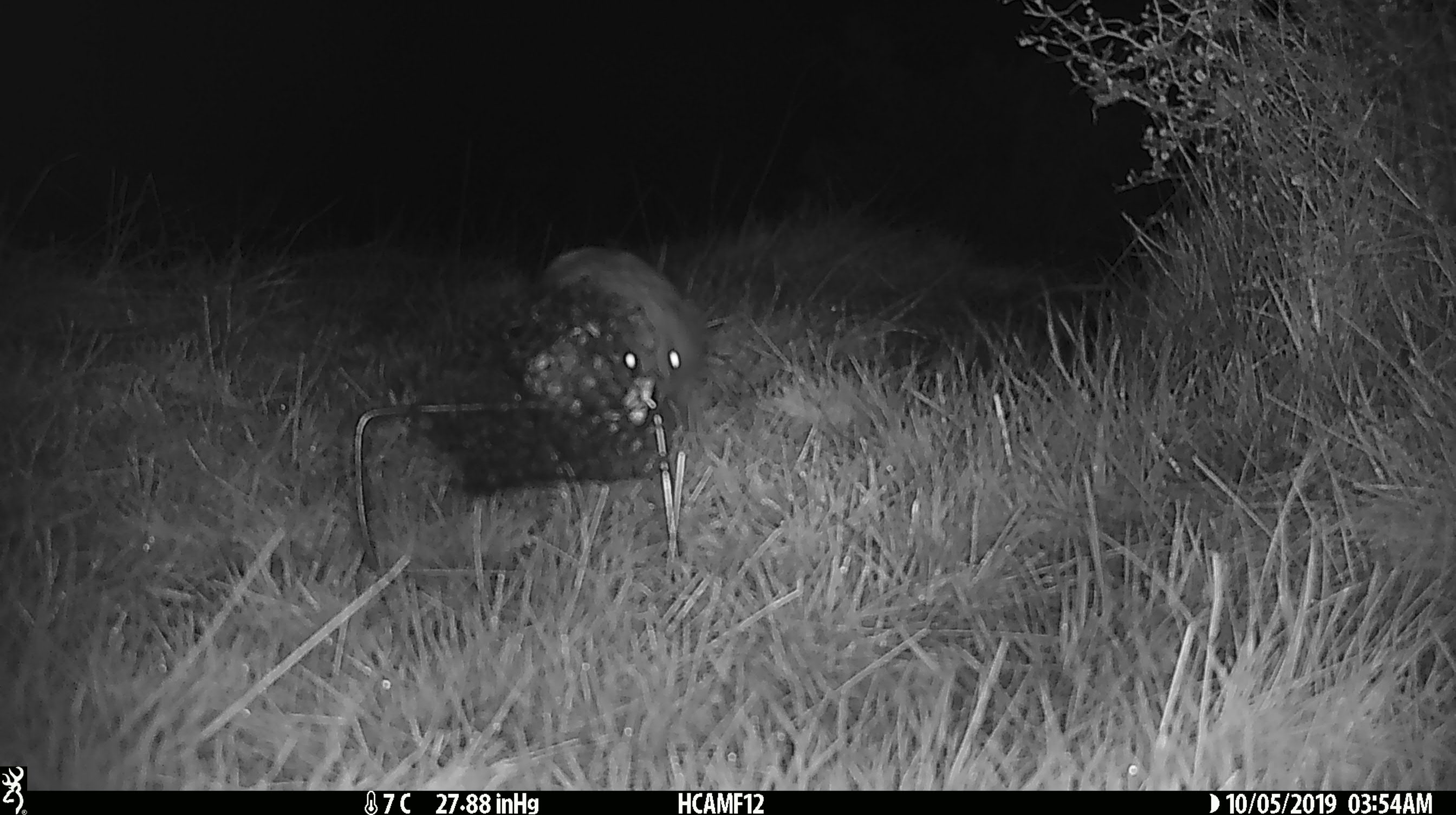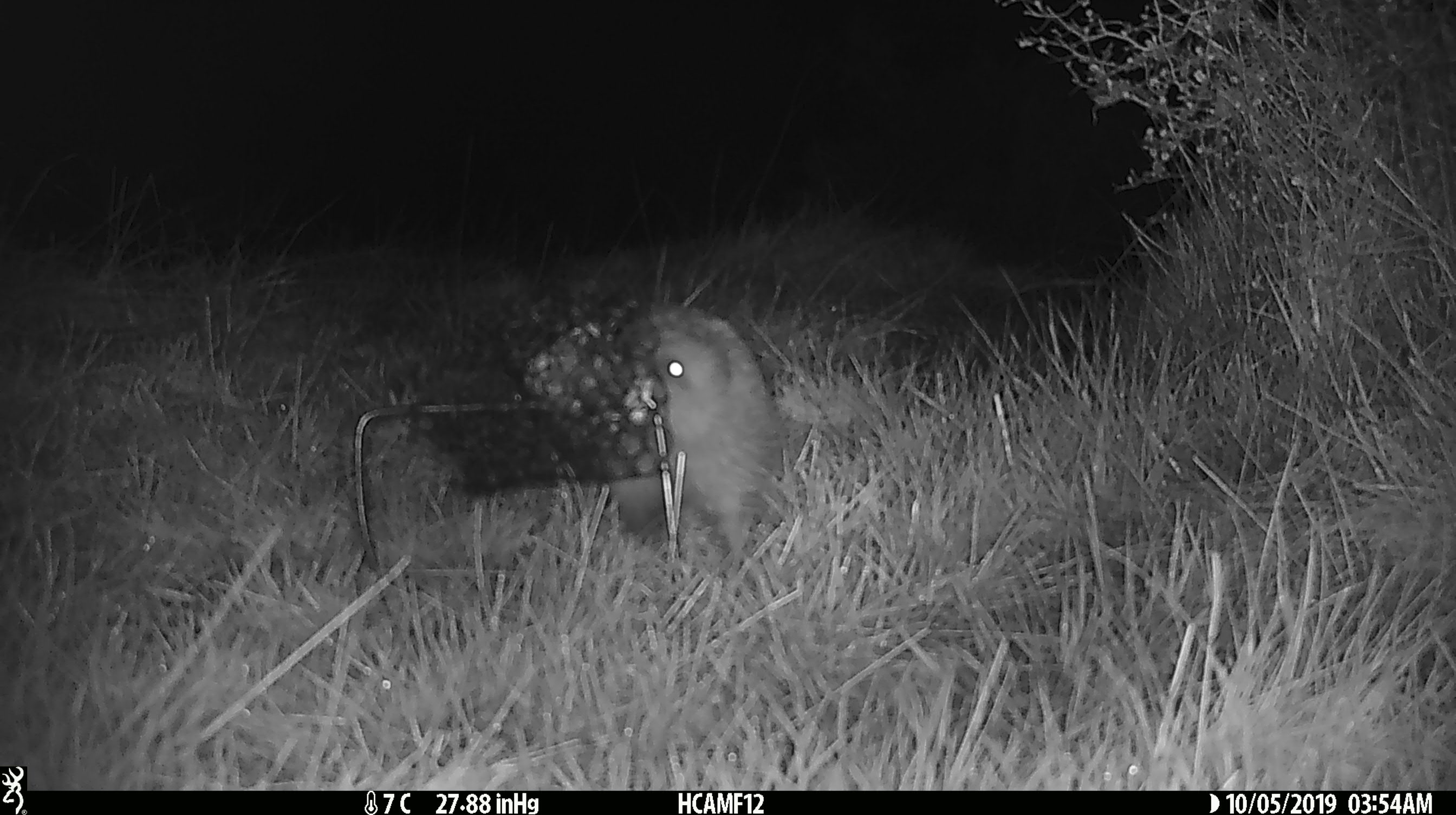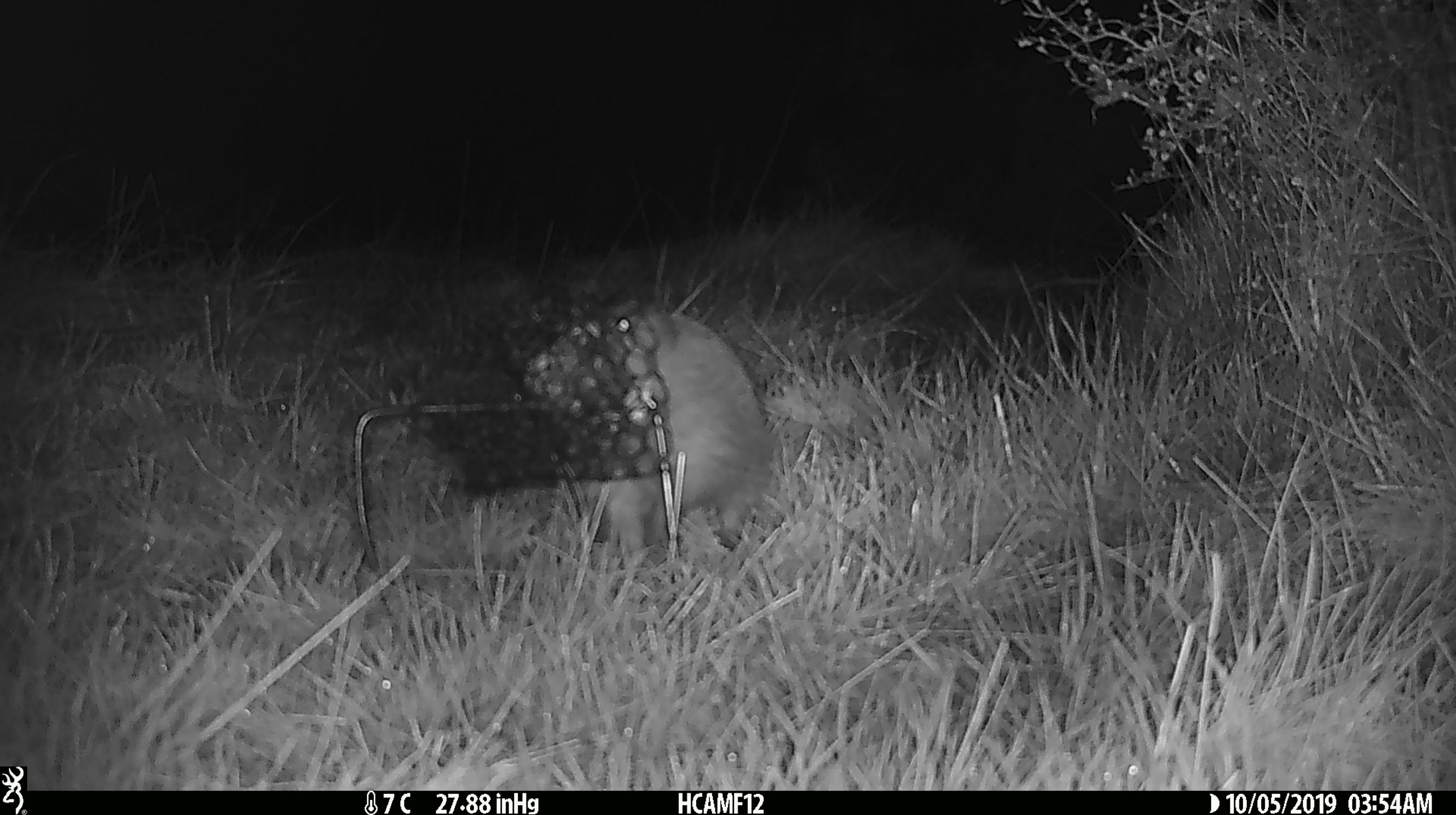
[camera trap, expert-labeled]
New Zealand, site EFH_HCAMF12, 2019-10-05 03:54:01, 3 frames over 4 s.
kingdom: Animalia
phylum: Chordata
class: Mammalia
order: Eulipotyphla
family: Erinaceidae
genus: Erinaceus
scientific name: Erinaceus europaeus europaeus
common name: european hedgehog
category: hedgehog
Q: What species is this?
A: Hedgehog (european hedgehog) (Erinaceus europaeus europaeus).